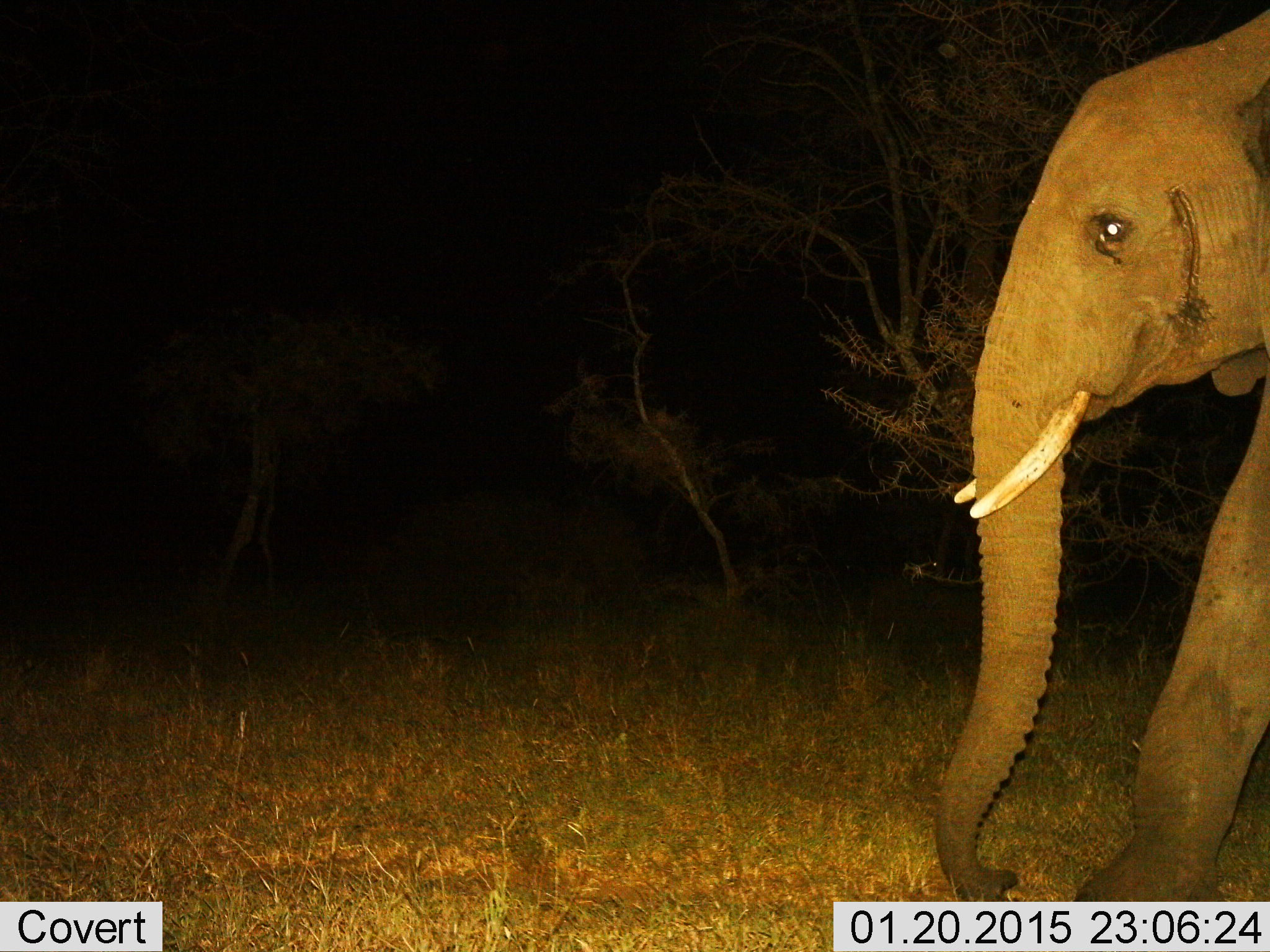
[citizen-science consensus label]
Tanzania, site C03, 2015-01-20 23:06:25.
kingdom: Animalia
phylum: Chordata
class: Mammalia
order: Proboscidea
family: Elephantidae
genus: Loxodonta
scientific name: Loxodonta africana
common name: african bush elephant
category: elephant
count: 1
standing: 10%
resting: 0%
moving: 80%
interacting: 10%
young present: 0%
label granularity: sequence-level